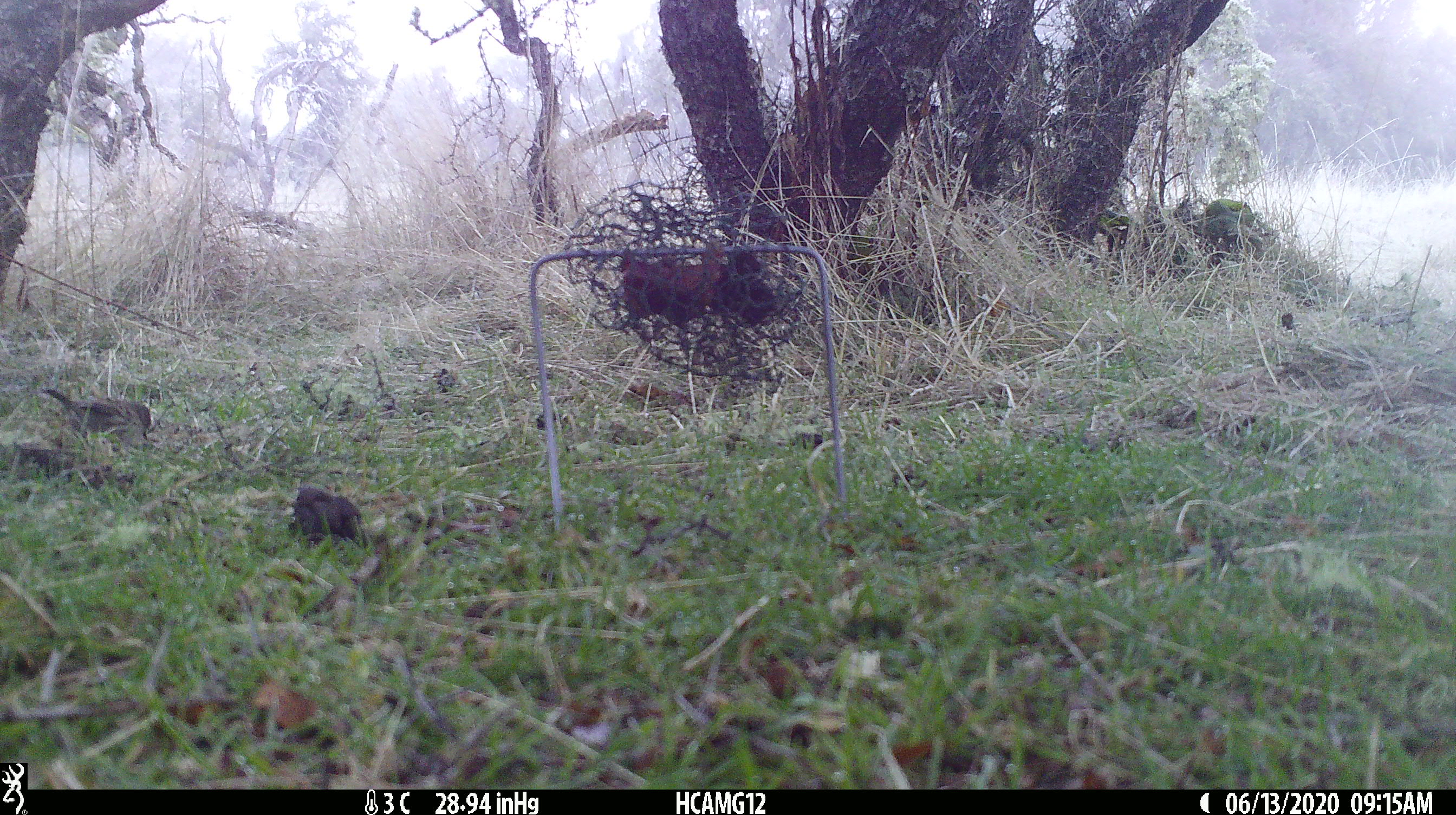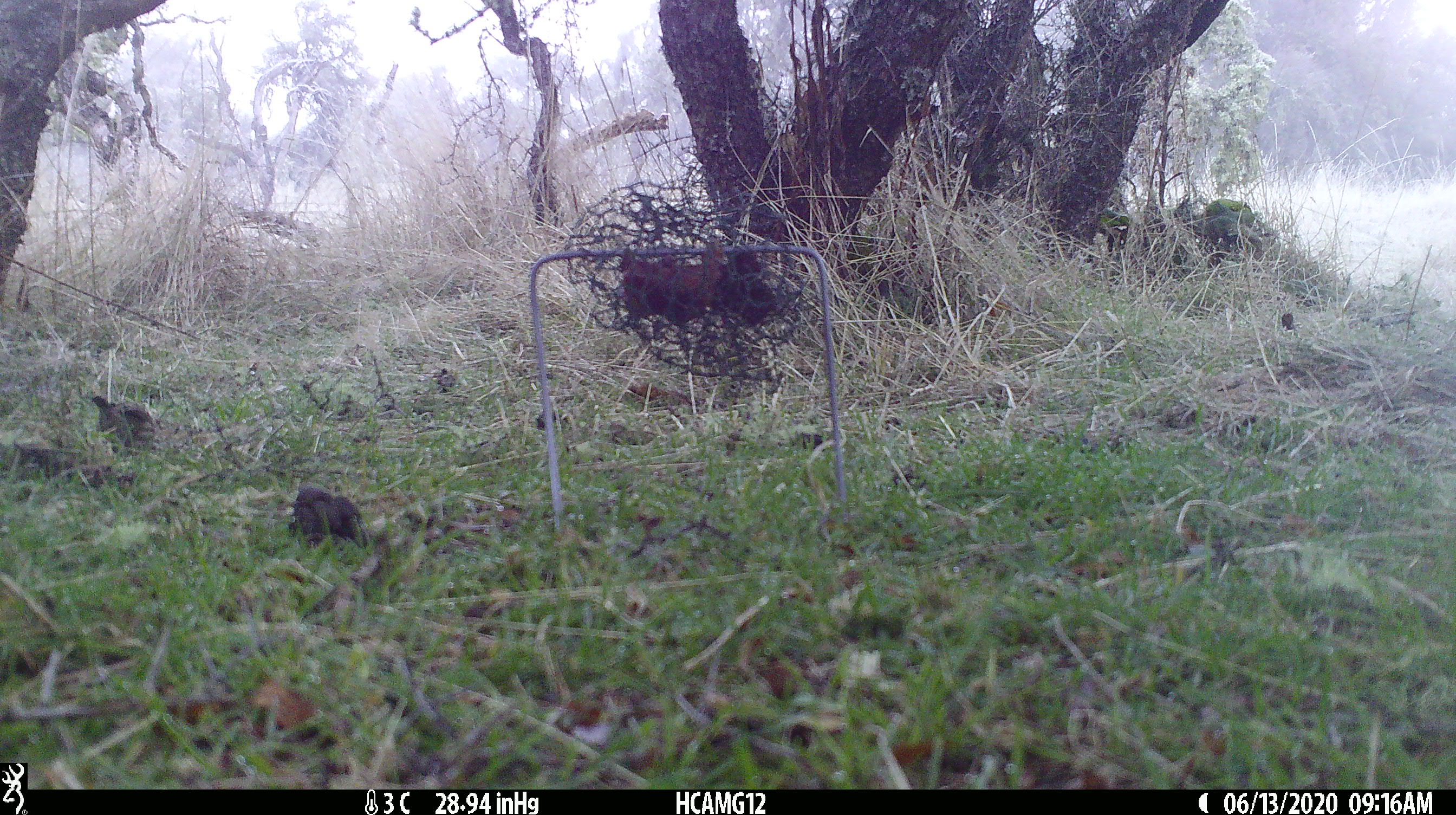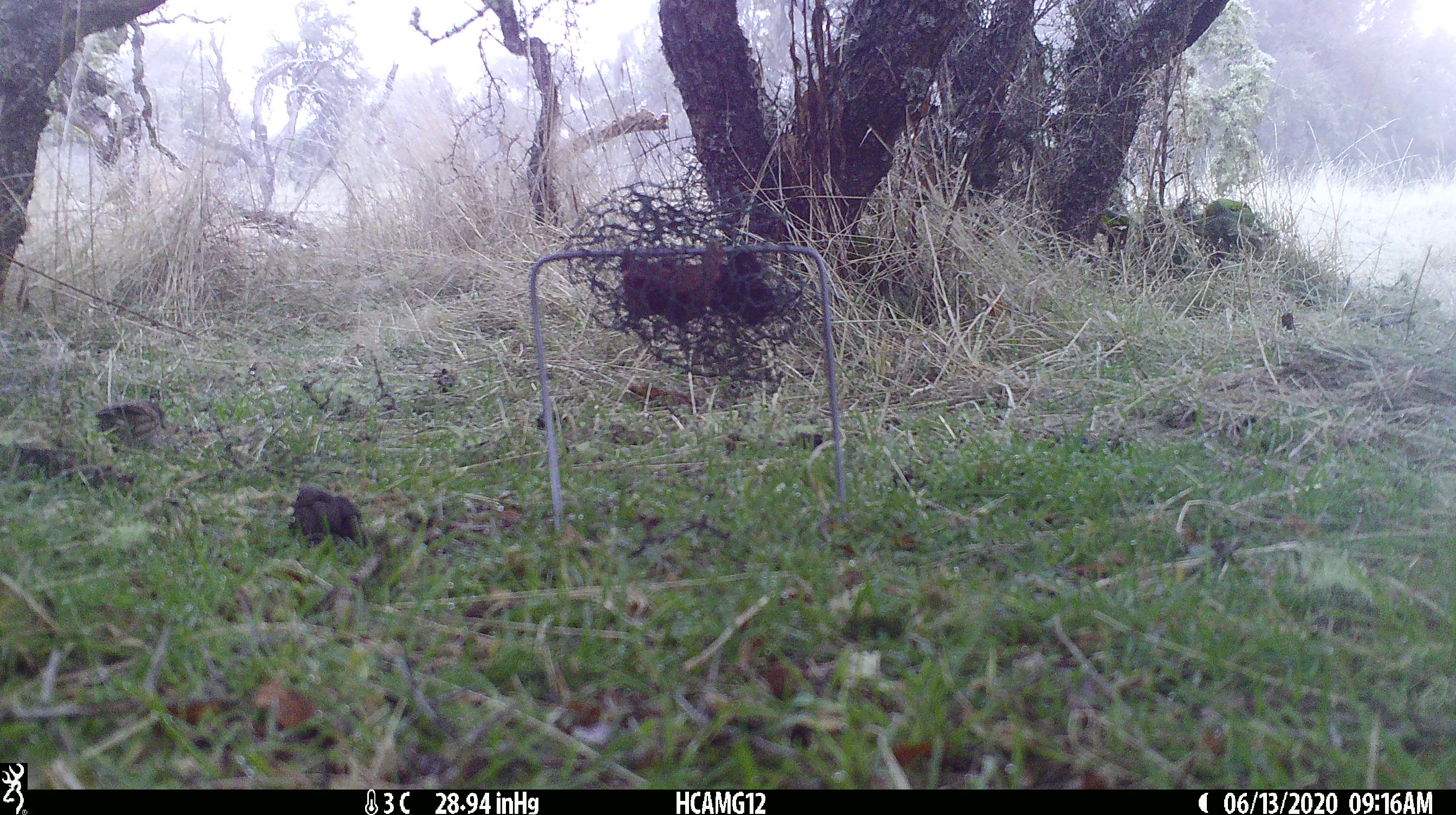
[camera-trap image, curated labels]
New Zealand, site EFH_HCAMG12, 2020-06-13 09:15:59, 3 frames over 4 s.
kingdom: Animalia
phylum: Chordata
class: Aves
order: Passeriformes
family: Prunellidae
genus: Prunella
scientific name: Prunella modularis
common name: dunnock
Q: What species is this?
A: Dunnock (Prunella modularis).